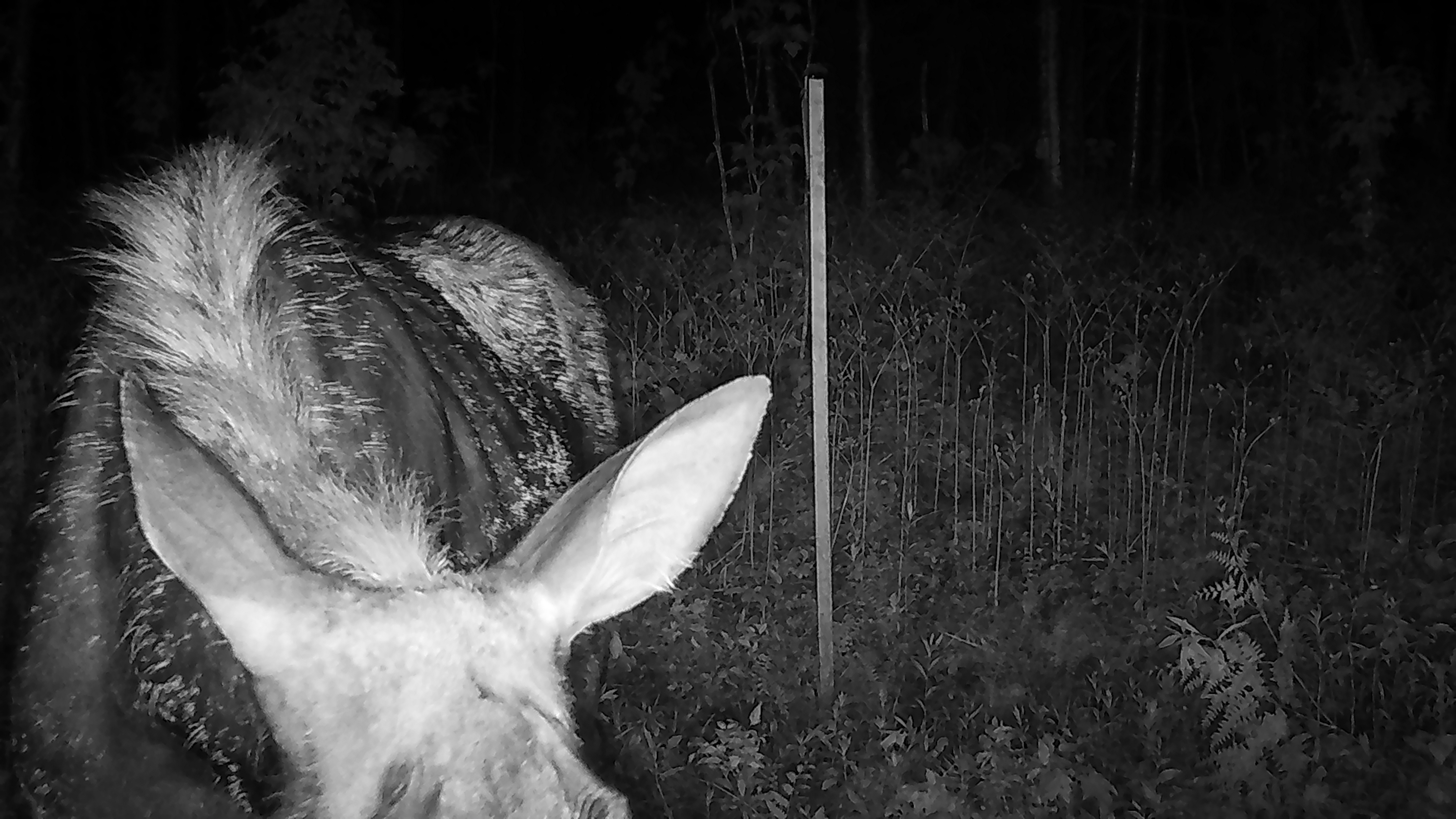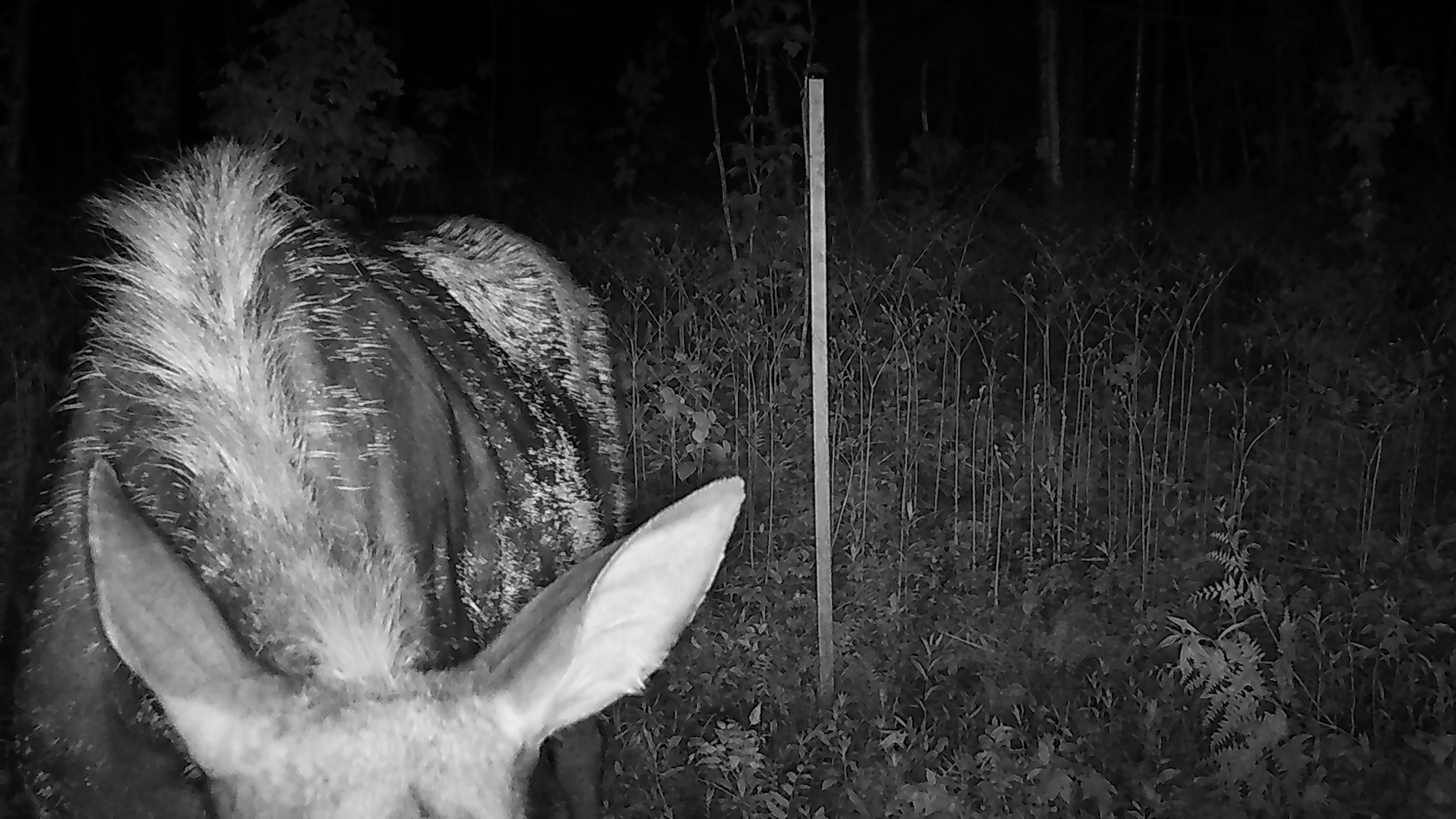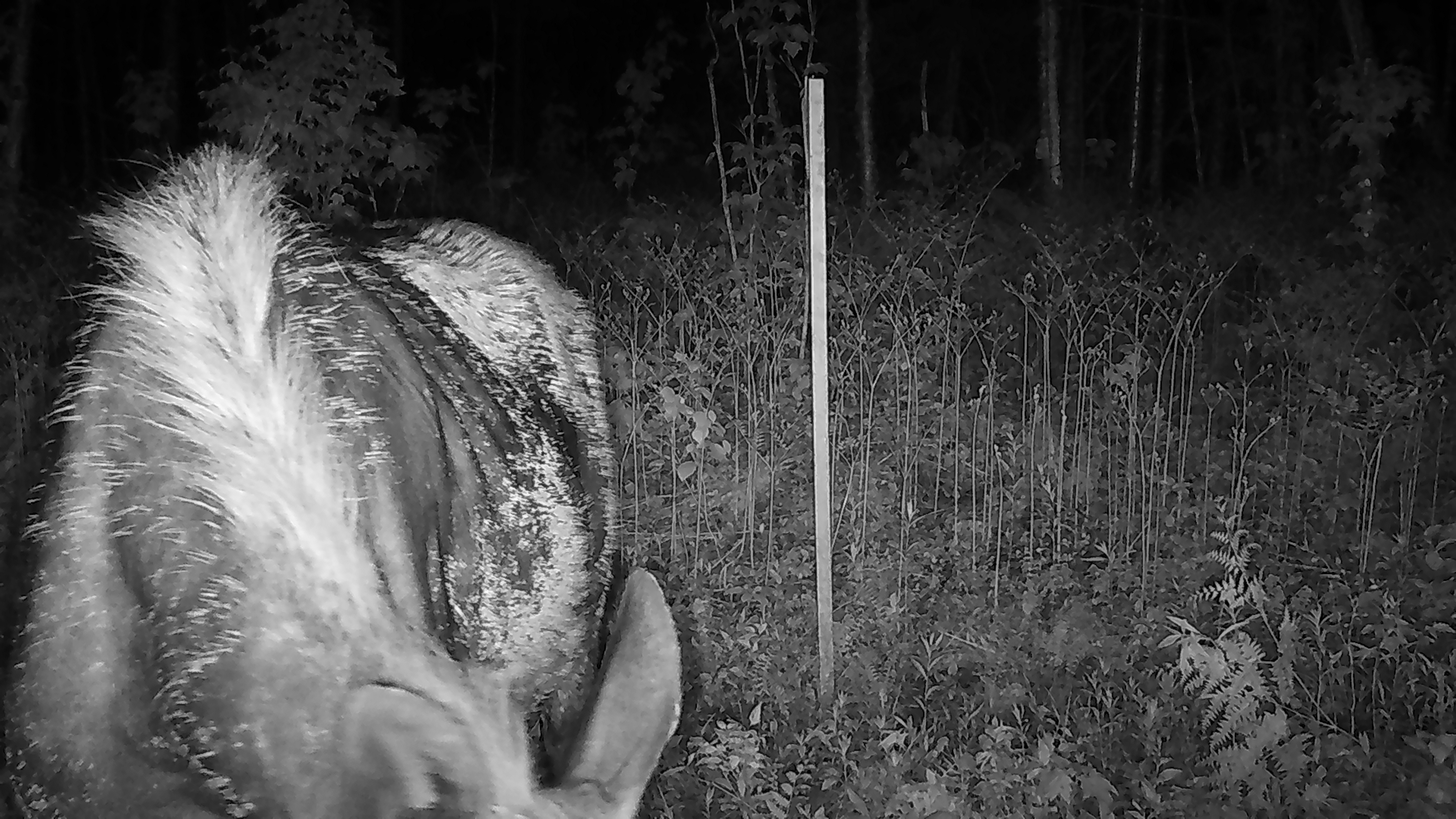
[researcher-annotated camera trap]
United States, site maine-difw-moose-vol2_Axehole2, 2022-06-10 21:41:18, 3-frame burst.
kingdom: Animalia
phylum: Chordata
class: Mammalia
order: Artiodactyla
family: Cervidae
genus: Alces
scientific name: Alces alces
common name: moose